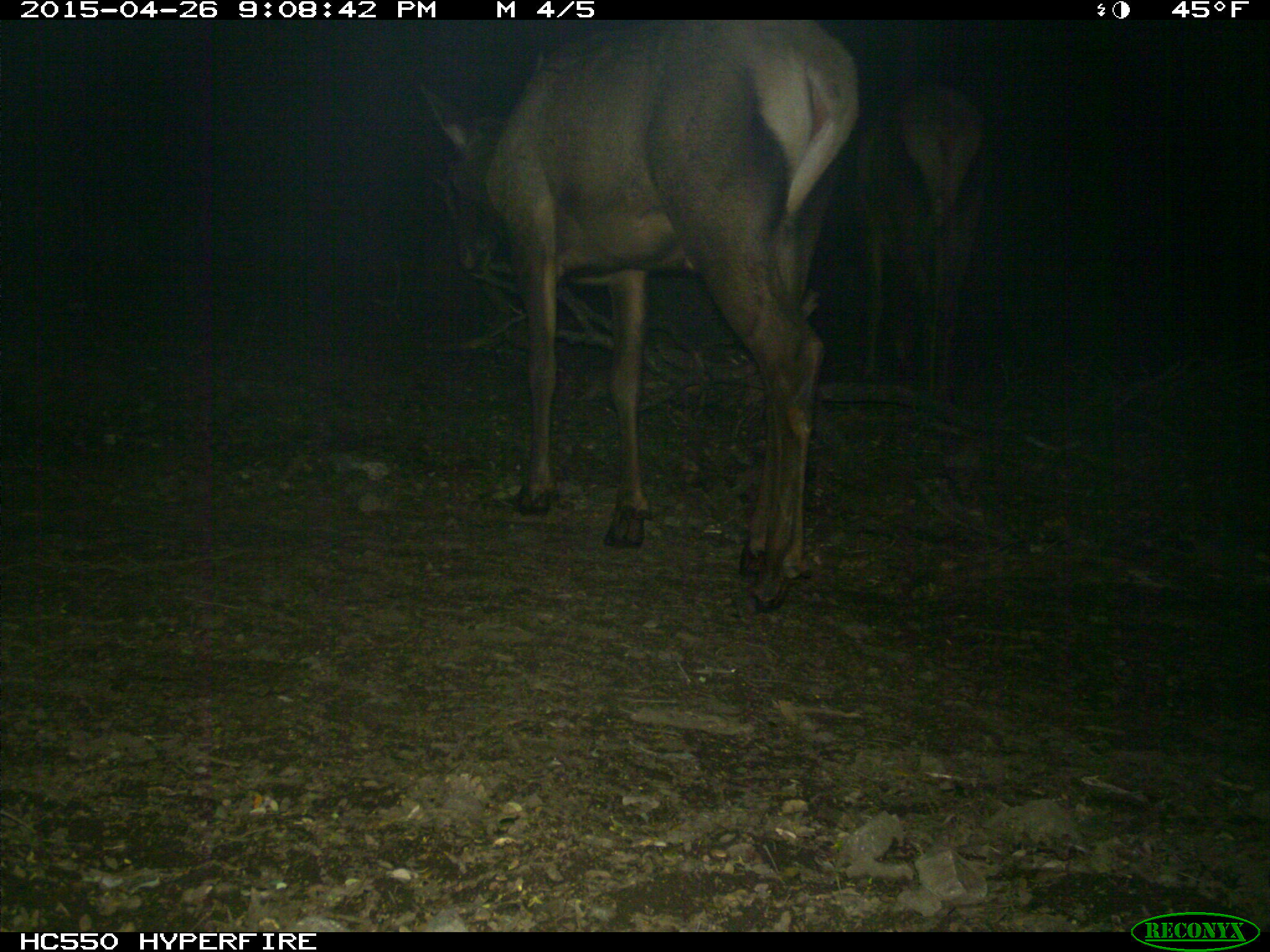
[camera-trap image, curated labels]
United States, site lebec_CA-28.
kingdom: Animalia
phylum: Chordata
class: Mammalia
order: Artiodactyla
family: Cervidae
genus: Cervus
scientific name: Cervus canadensis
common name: elk